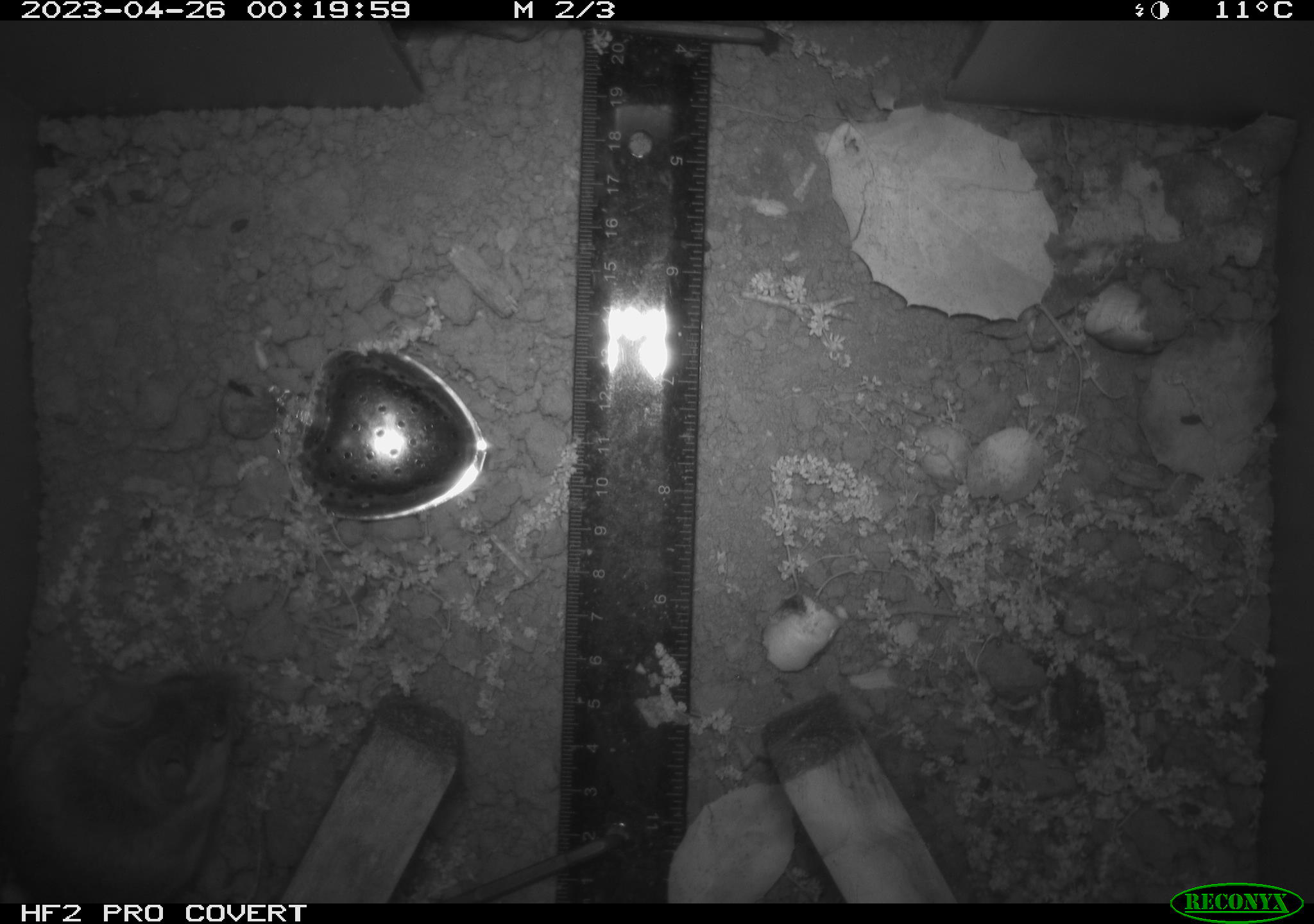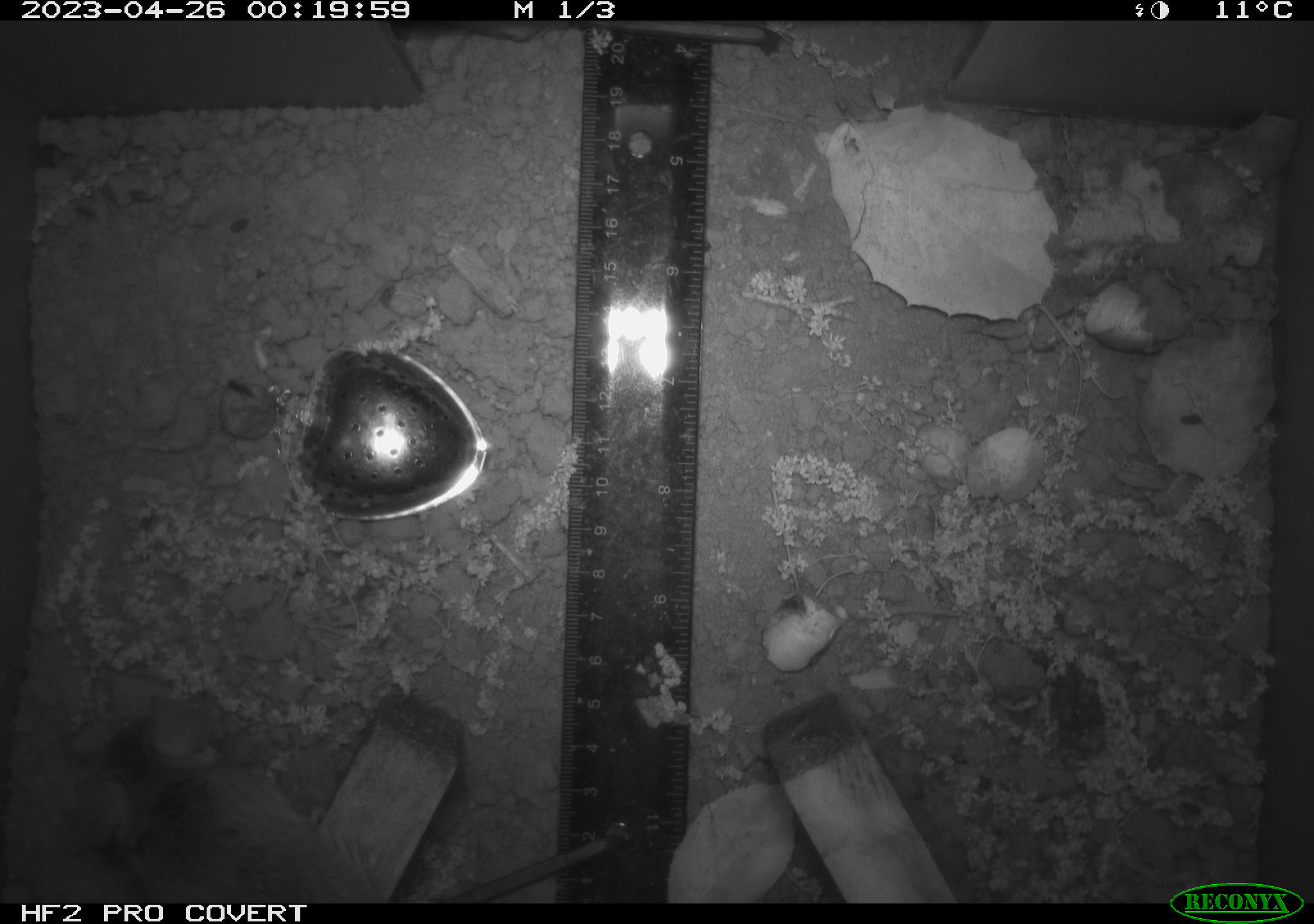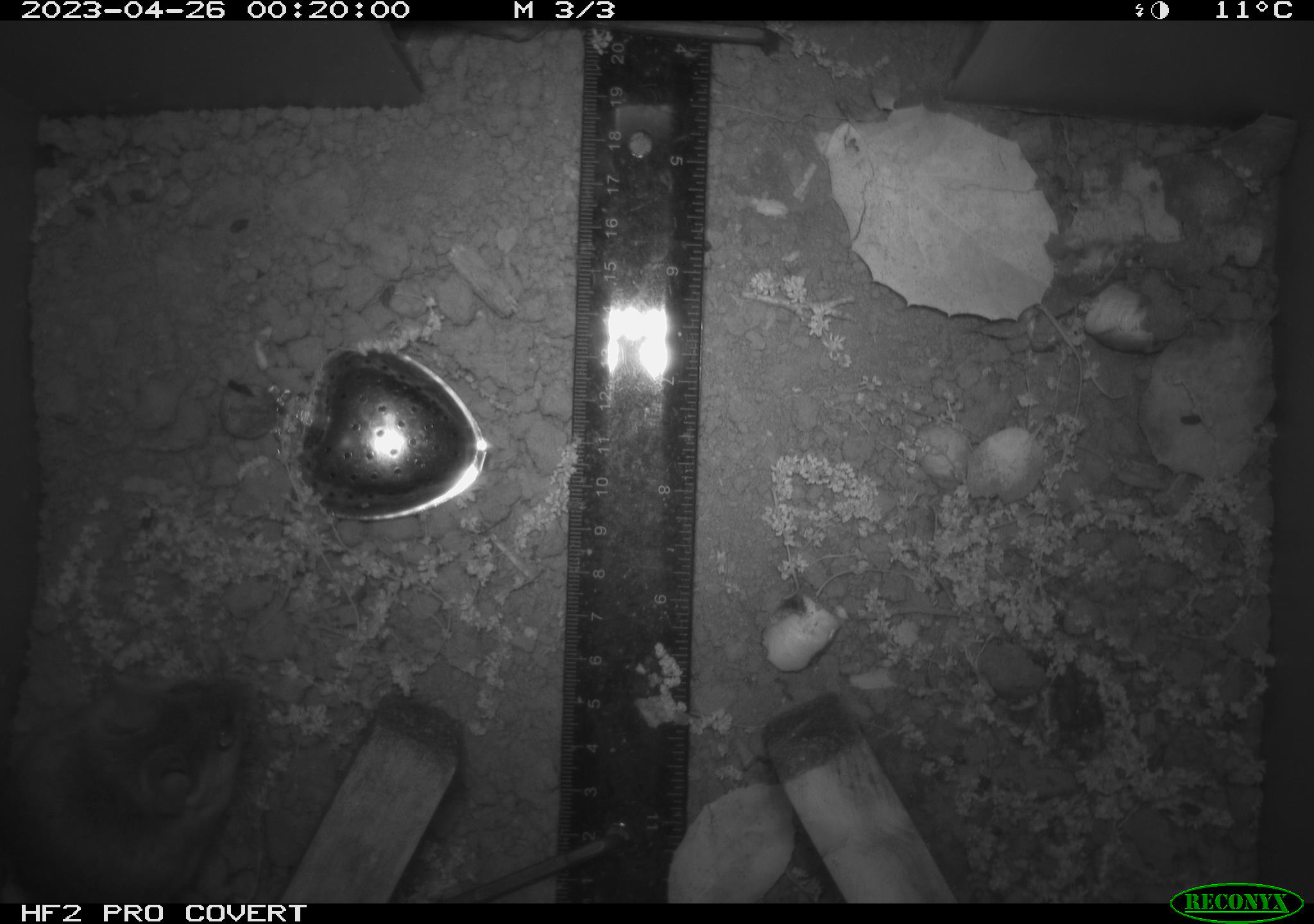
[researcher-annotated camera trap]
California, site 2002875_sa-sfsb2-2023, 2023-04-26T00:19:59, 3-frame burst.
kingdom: Animalia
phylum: Chordata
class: Mammalia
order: Rodentia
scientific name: Rodentia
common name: mouse species